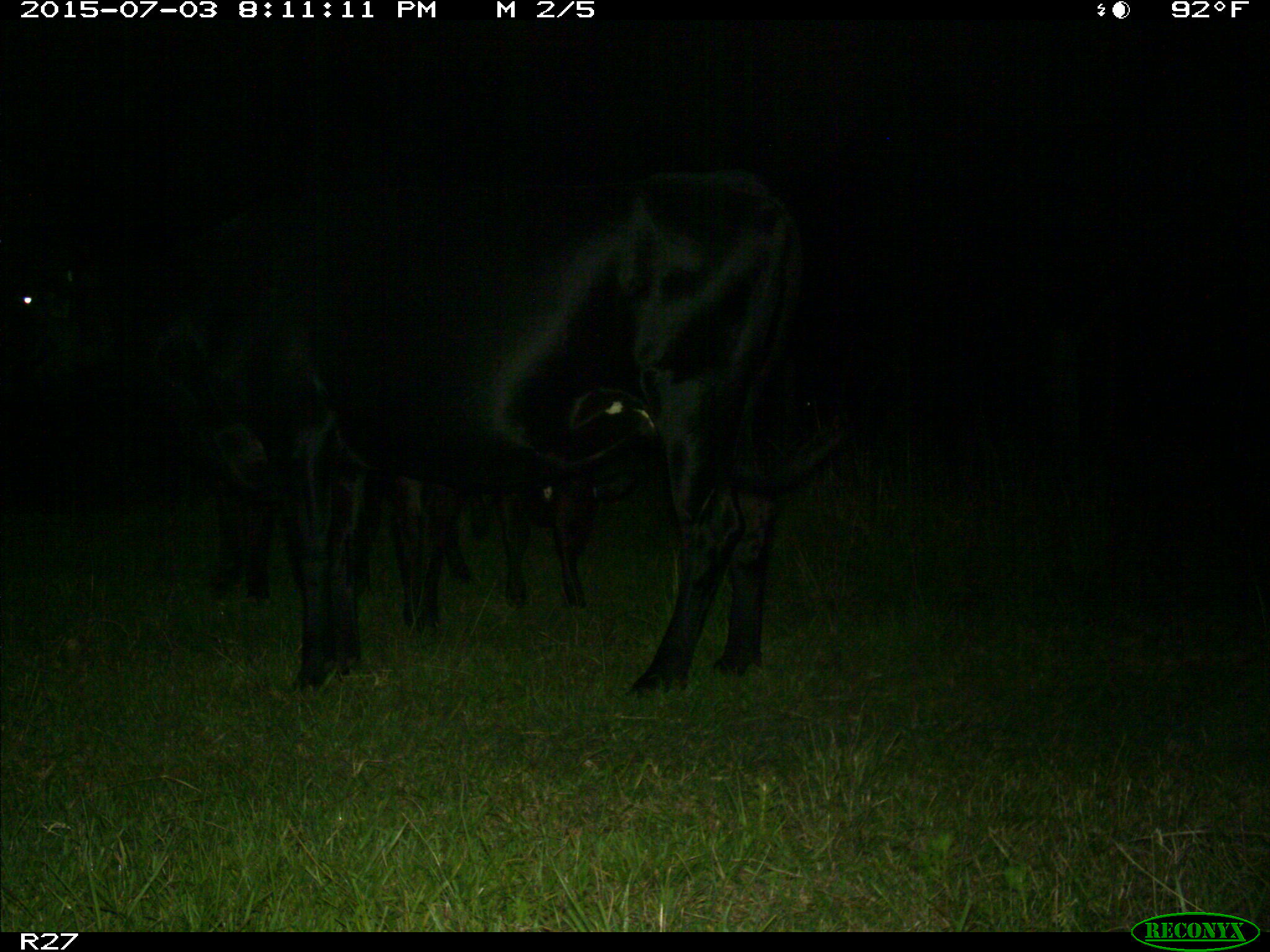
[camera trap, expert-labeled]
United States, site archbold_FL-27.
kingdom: Animalia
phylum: Chordata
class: Mammalia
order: Artiodactyla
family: Bovidae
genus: Bos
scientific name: Bos taurus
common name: domestic cow